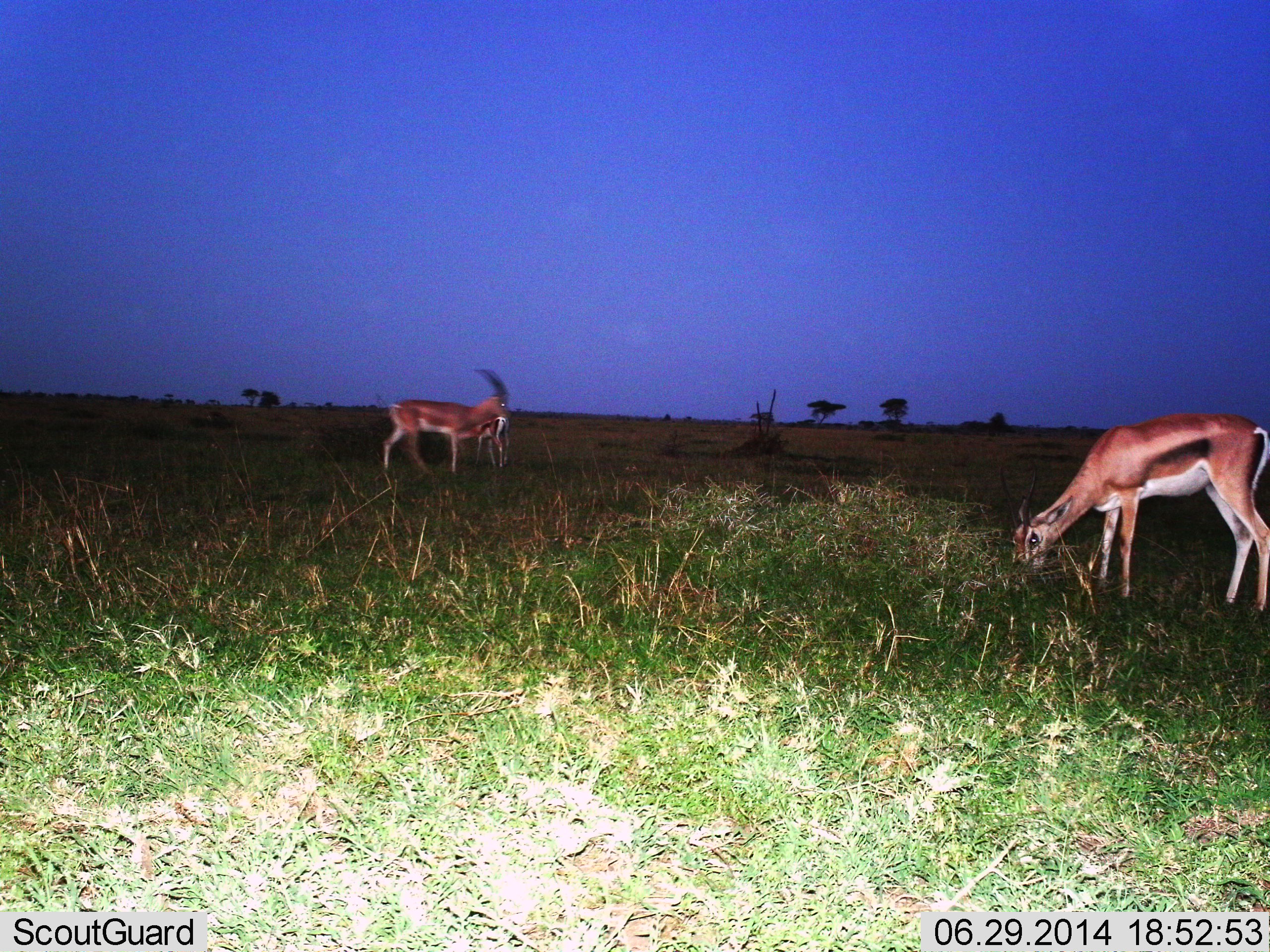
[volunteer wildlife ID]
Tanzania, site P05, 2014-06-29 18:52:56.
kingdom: Animalia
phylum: Chordata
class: Mammalia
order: Artiodactyla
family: Bovidae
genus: Eudorcas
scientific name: Eudorcas thomsonii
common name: thomson's gazelle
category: gazellethomsons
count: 3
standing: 75%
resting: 0%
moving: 0%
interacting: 0%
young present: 0%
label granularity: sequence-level